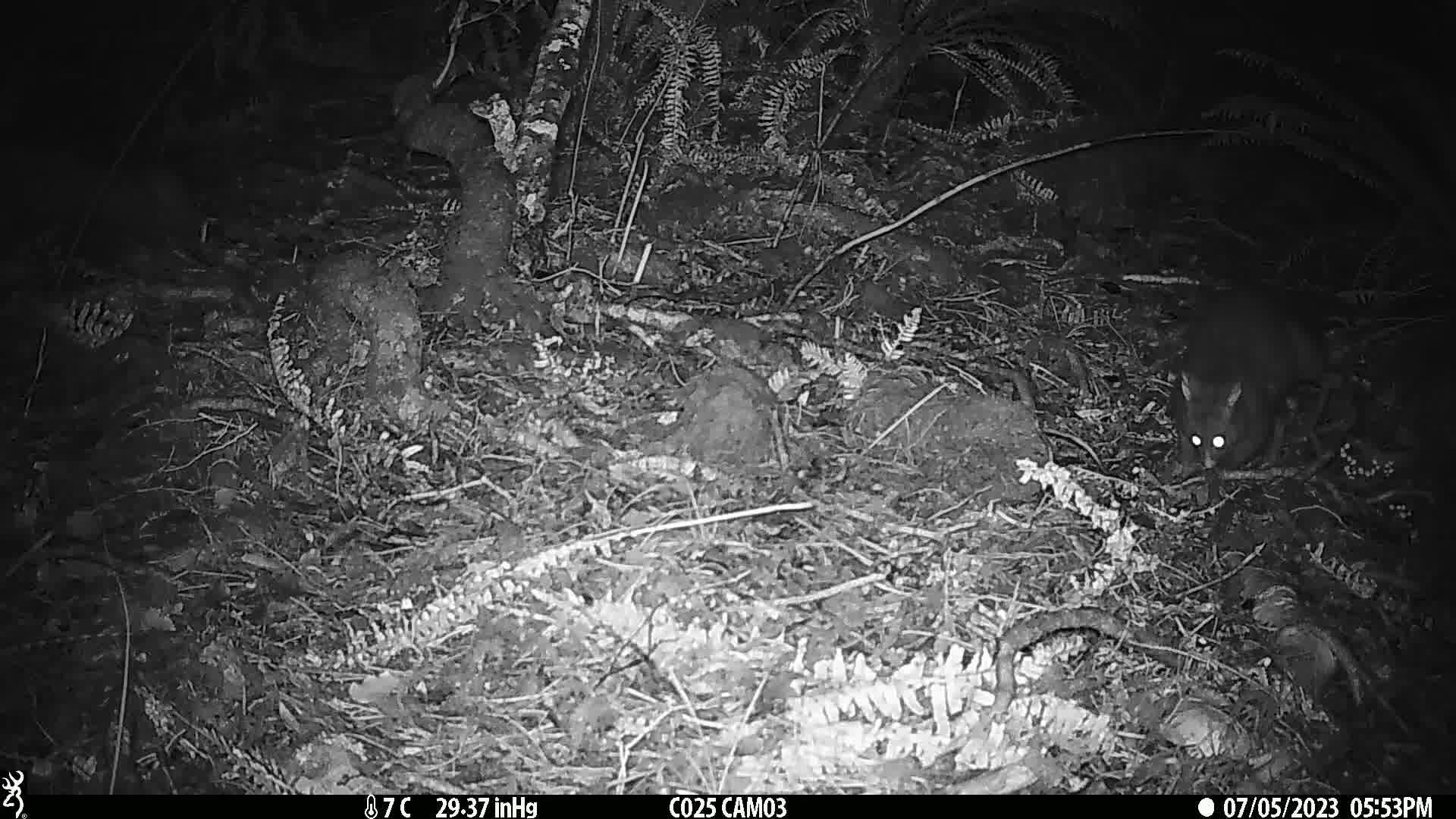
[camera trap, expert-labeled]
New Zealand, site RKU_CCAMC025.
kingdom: Animalia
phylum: Chordata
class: Mammalia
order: Diprotodontia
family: Phalangeridae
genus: Trichosurus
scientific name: Trichosurus vulpecula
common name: common brushtail possum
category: possum